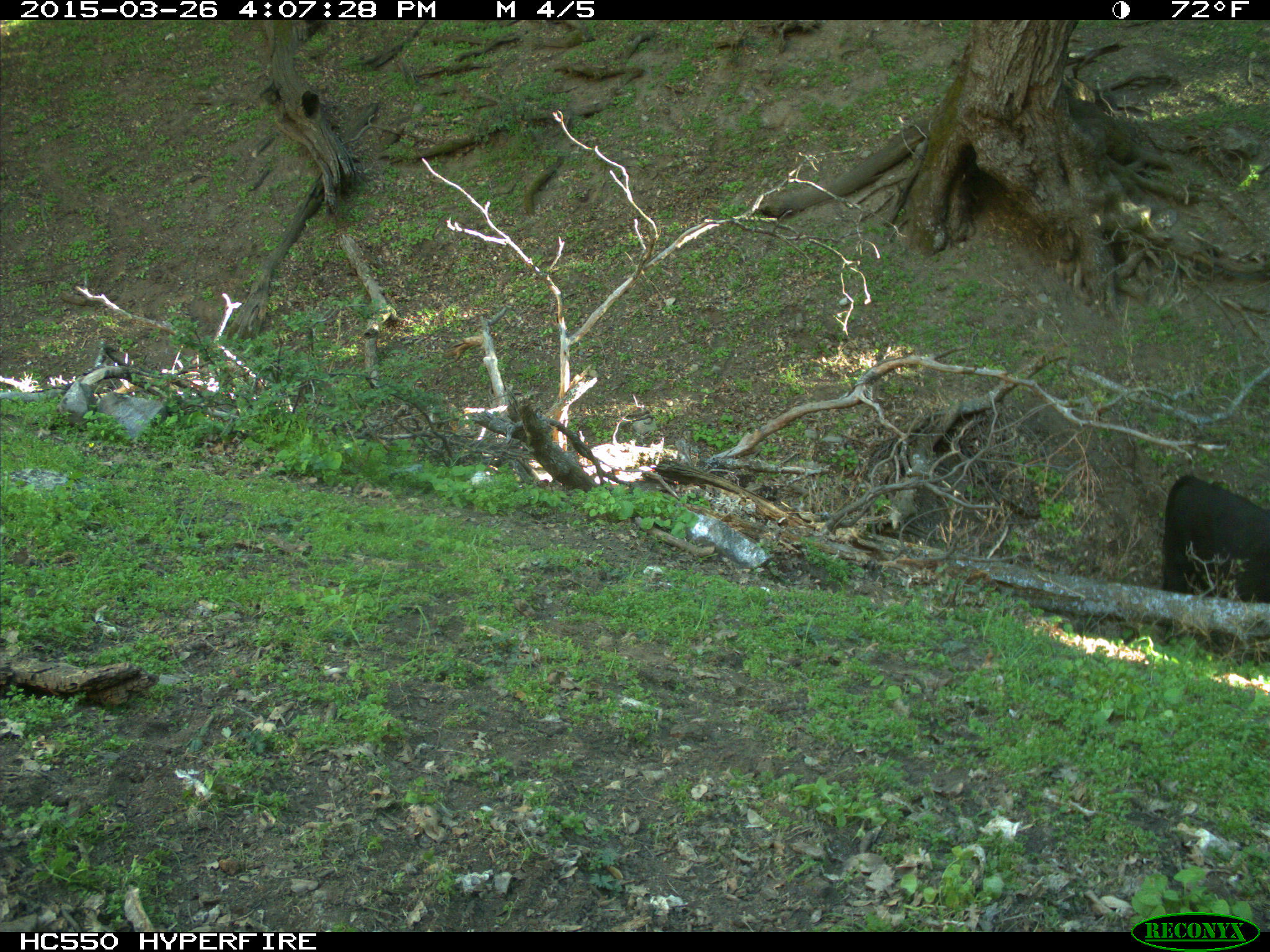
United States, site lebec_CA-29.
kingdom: Animalia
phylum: Chordata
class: Mammalia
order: Artiodactyla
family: Bovidae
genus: Bos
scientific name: Bos taurus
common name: domestic cow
Bos taurus (domestic cow).